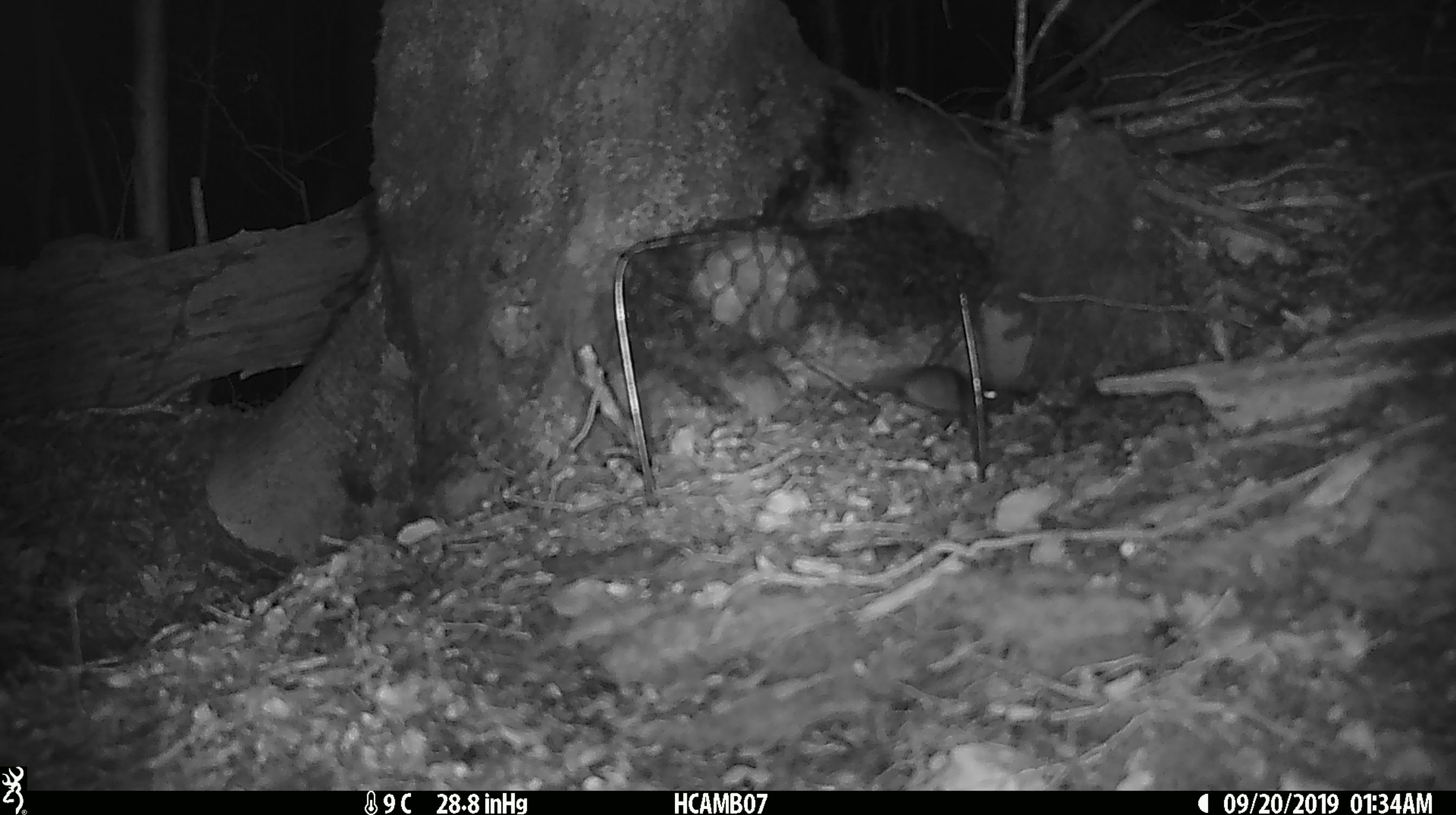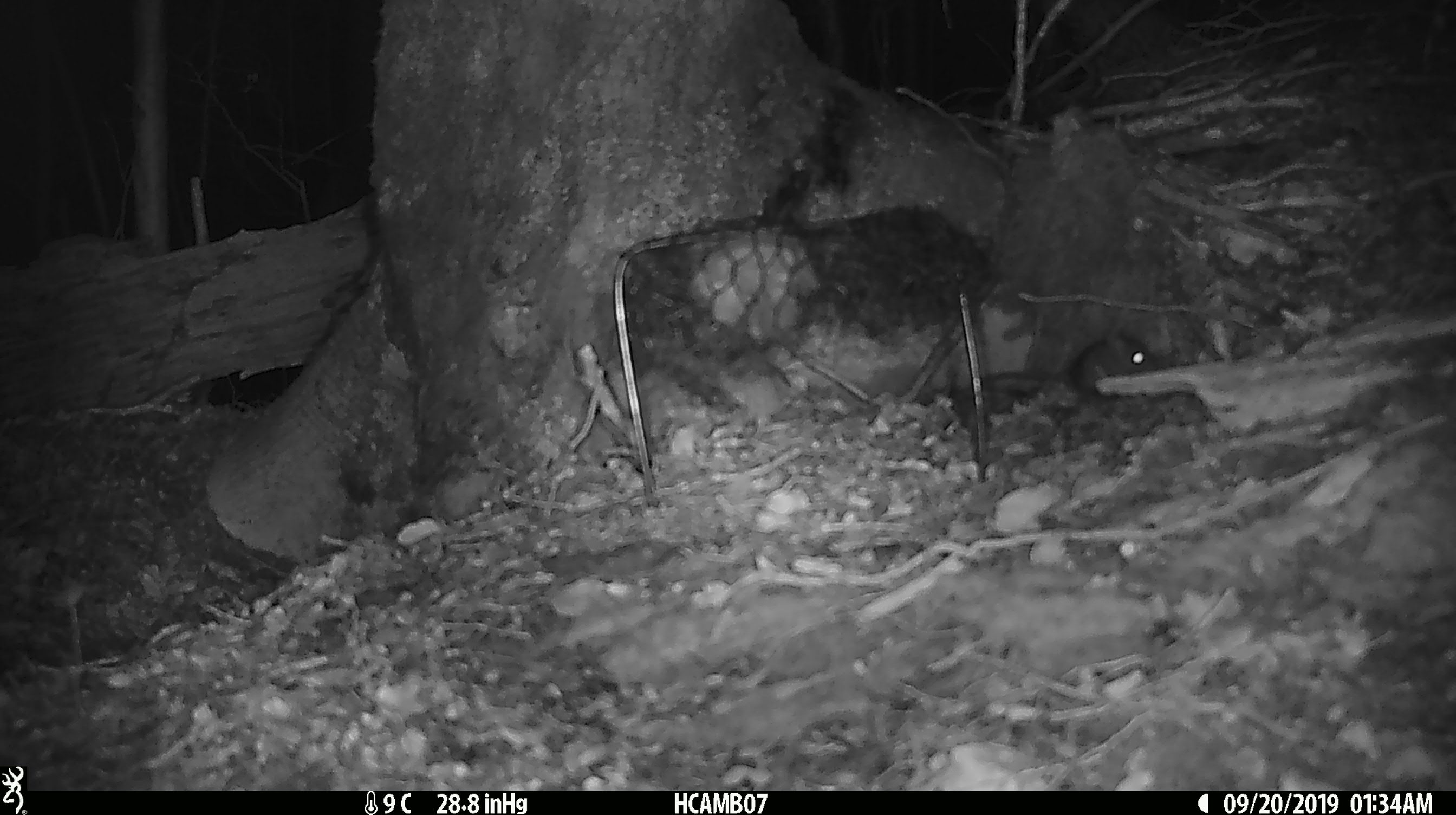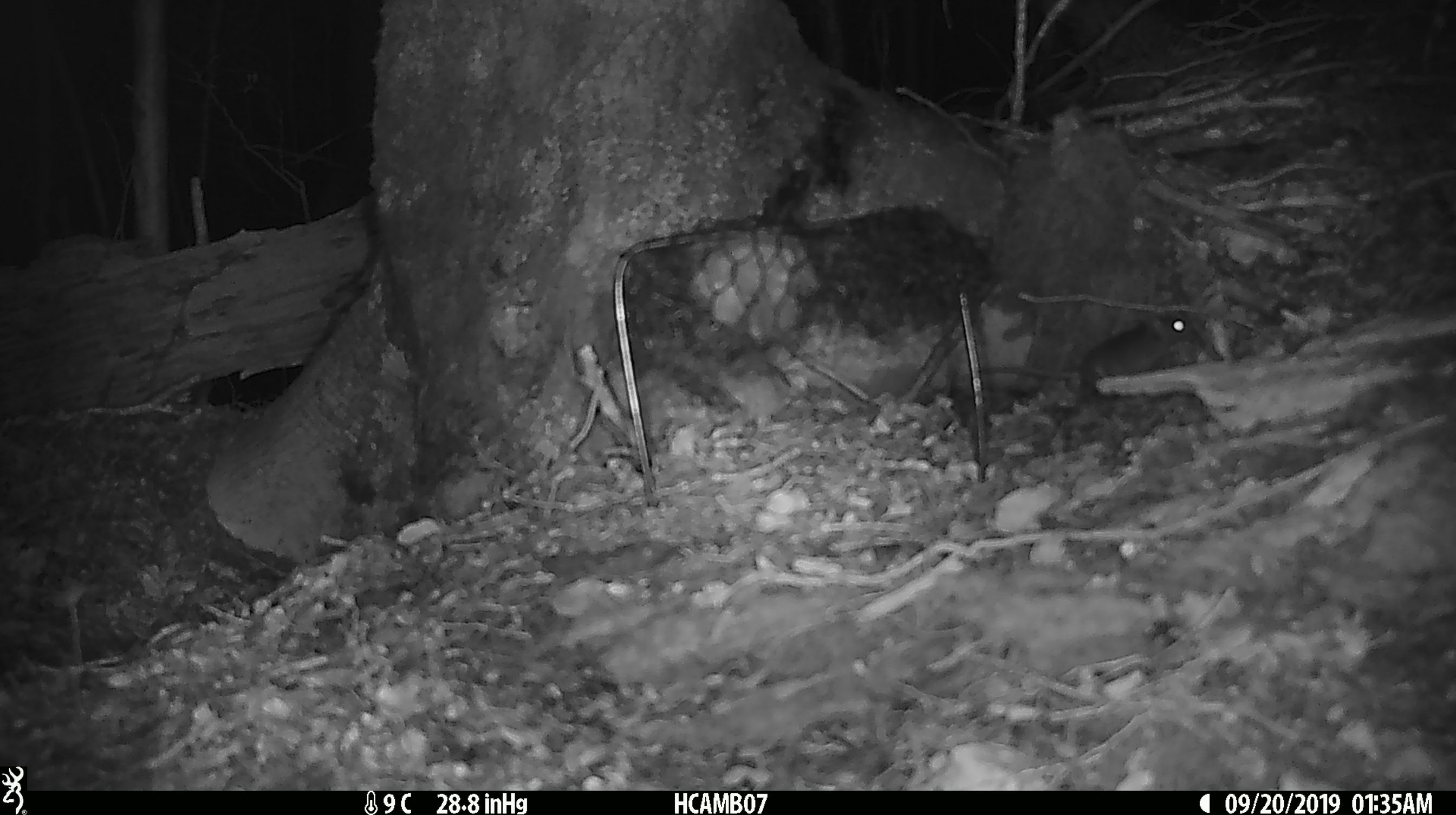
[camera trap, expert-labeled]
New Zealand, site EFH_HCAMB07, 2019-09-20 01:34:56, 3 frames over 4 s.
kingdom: Animalia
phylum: Chordata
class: Mammalia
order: Rodentia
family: Muridae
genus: Mus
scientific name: Mus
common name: mouse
Mouse (Mus).